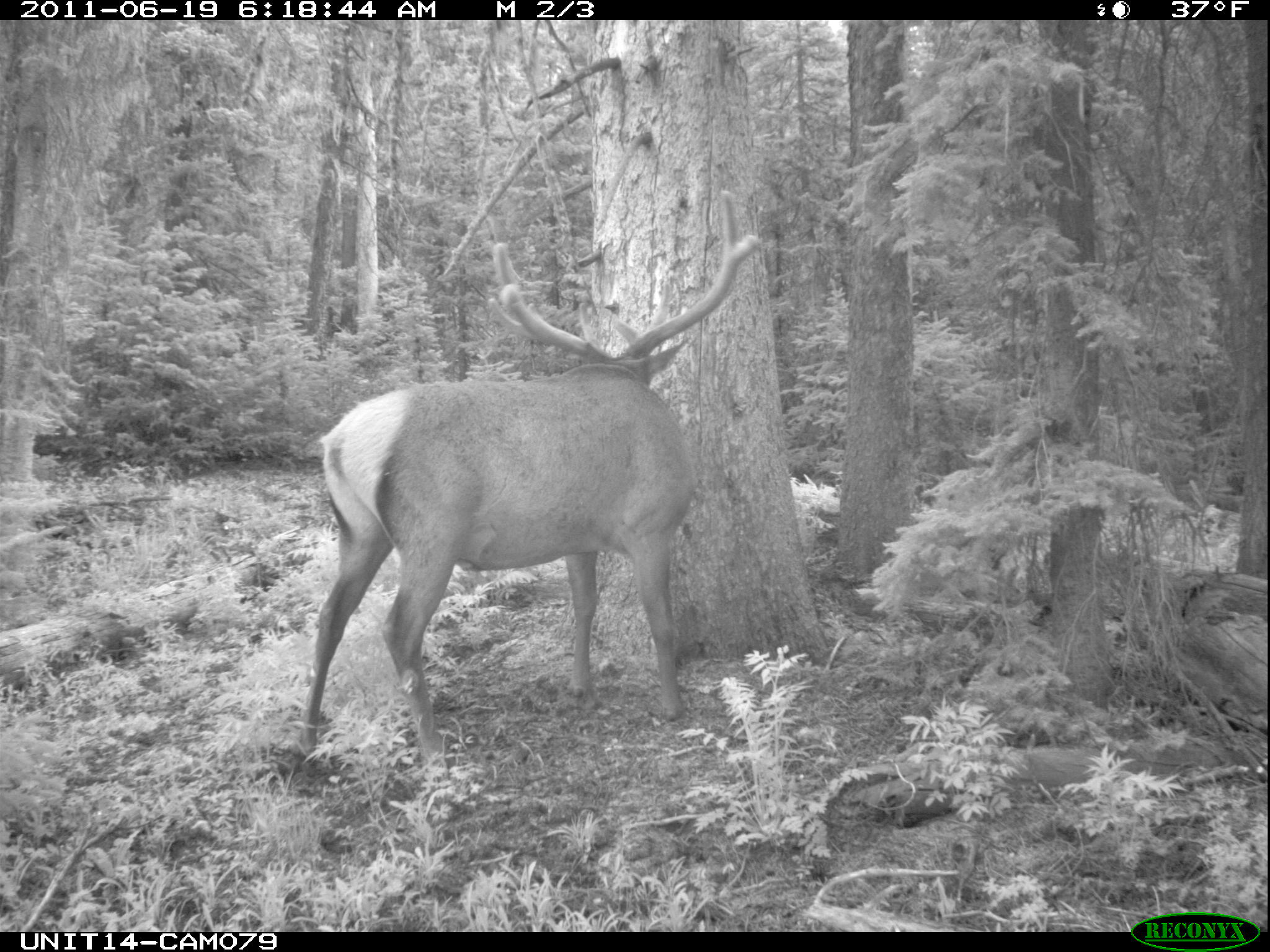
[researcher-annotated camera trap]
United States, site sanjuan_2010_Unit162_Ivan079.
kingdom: Animalia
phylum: Chordata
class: Mammalia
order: Artiodactyla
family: Cervidae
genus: Cervus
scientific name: Cervus elaphus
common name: red deer